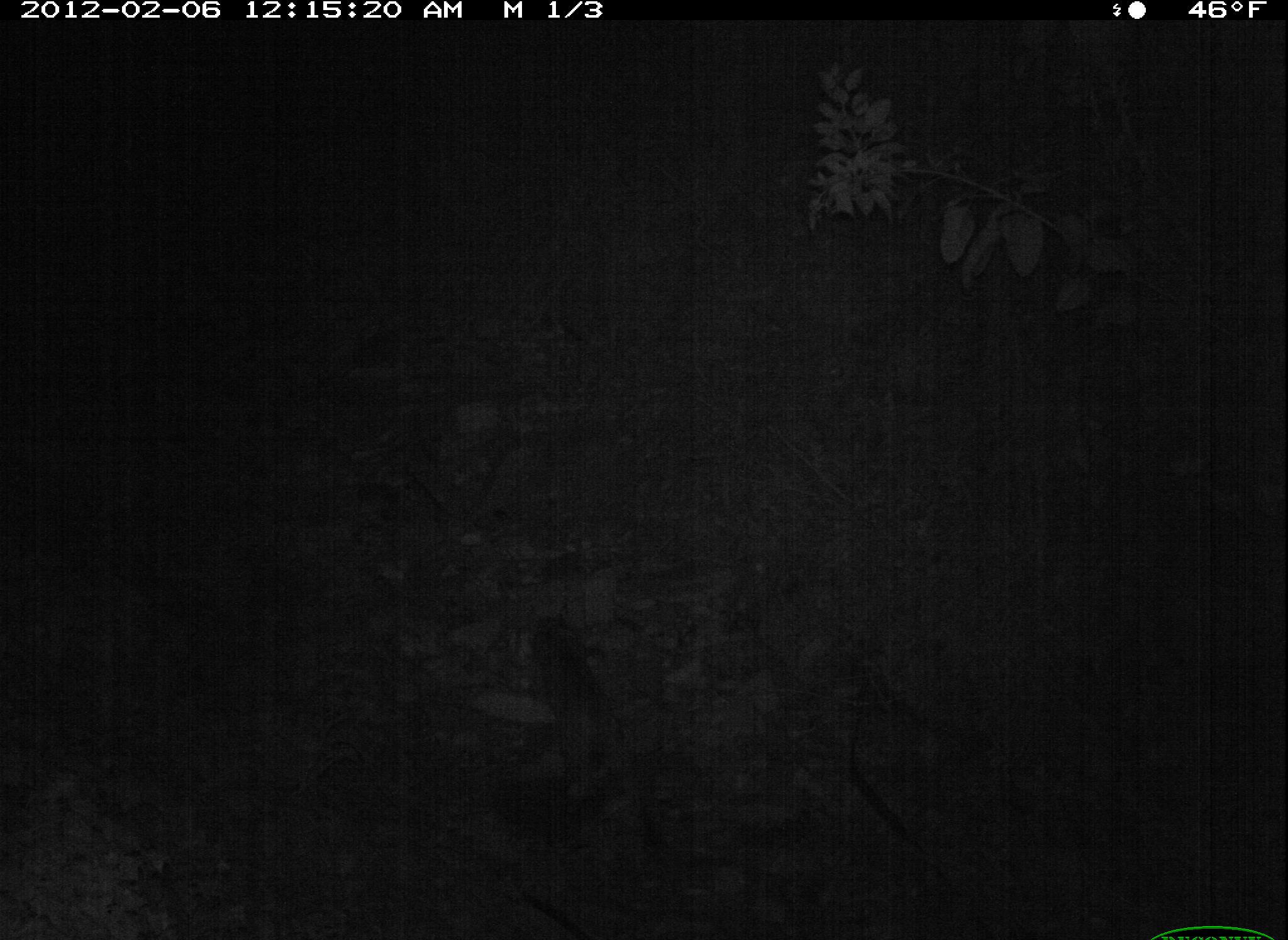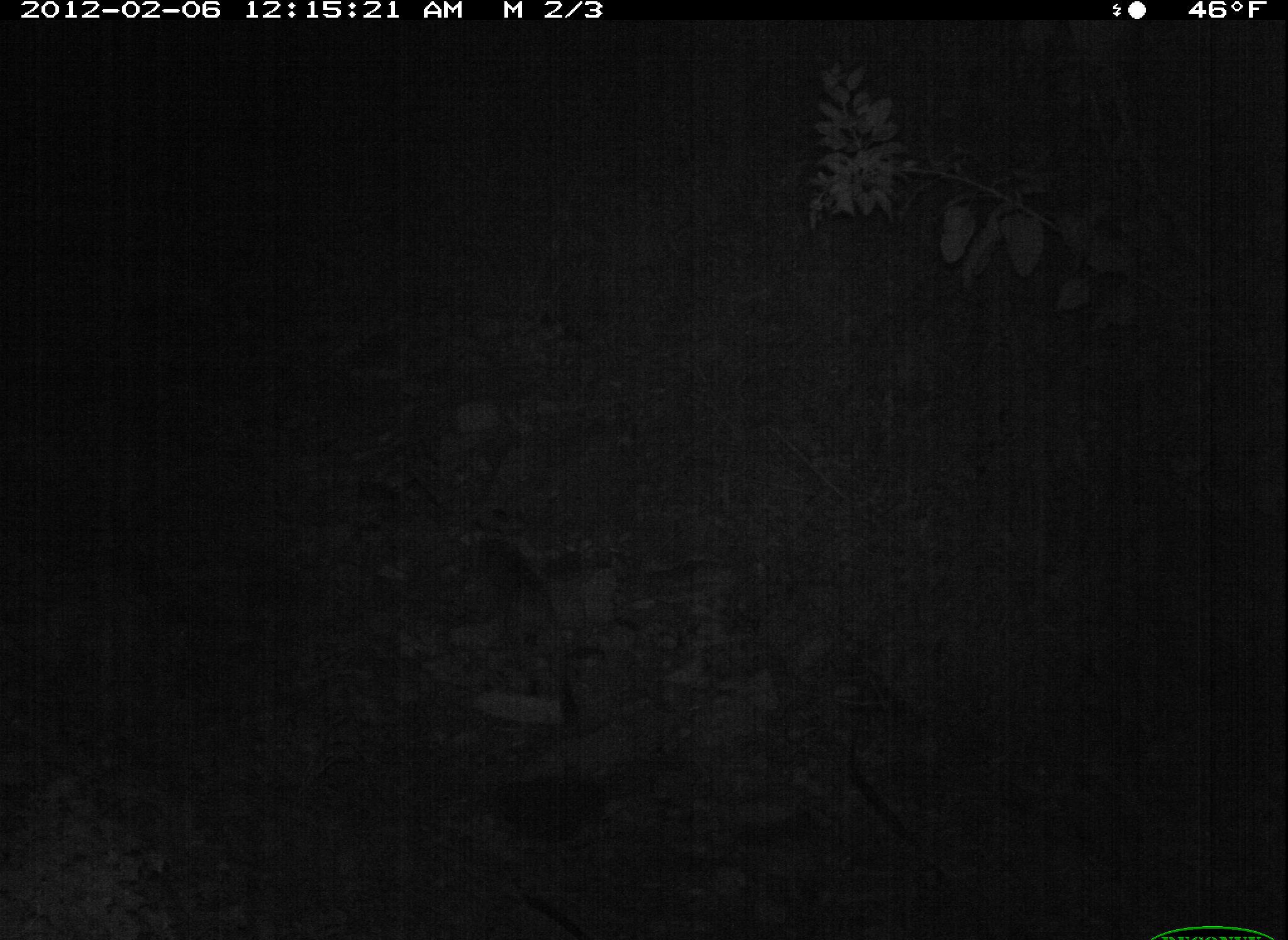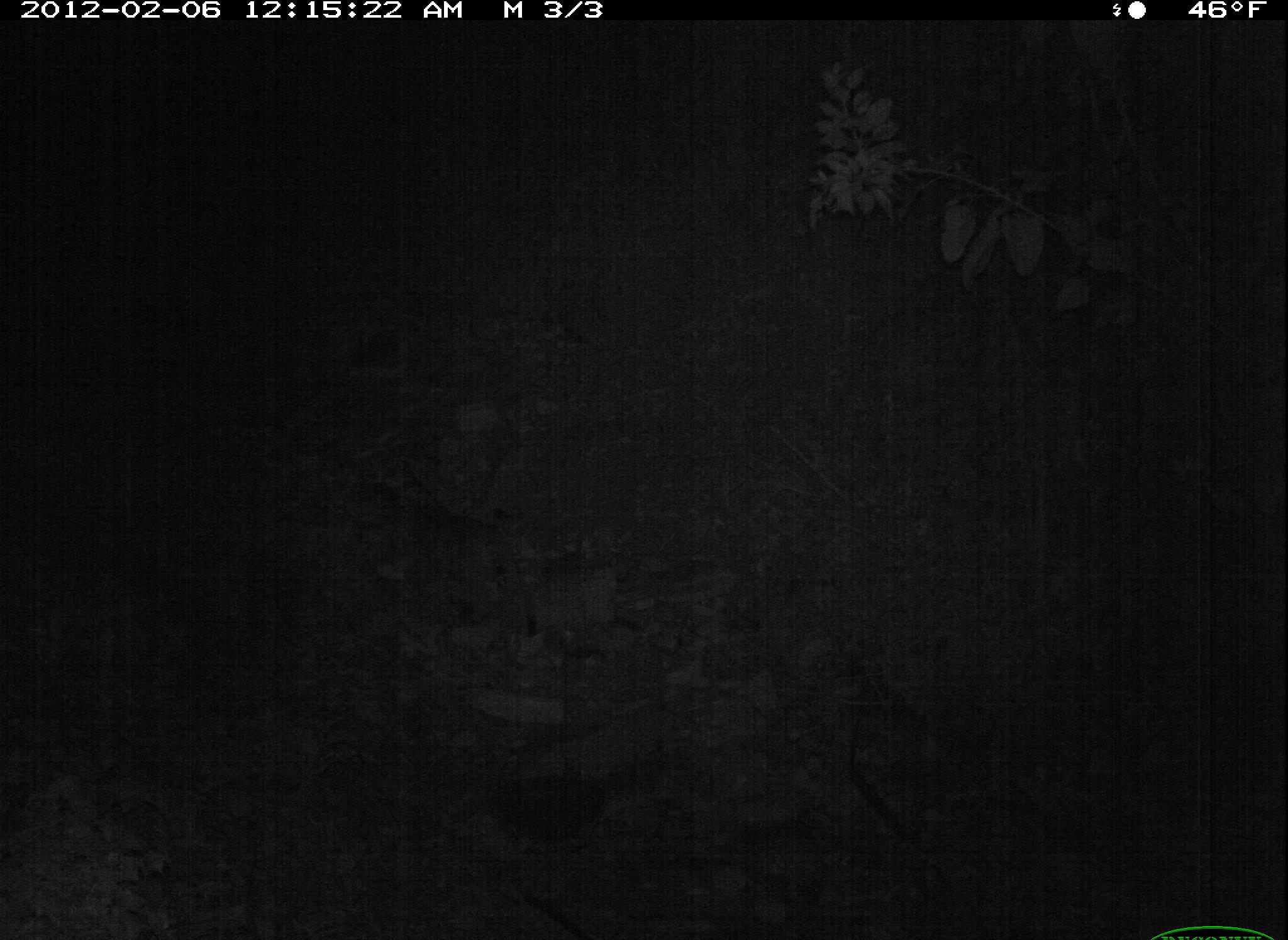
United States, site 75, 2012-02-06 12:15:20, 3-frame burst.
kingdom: Animalia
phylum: Chordata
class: Mammalia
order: Carnivora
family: Felidae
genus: Lynx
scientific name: Lynx rufus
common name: bobcat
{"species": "bobcat (Lynx rufus)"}